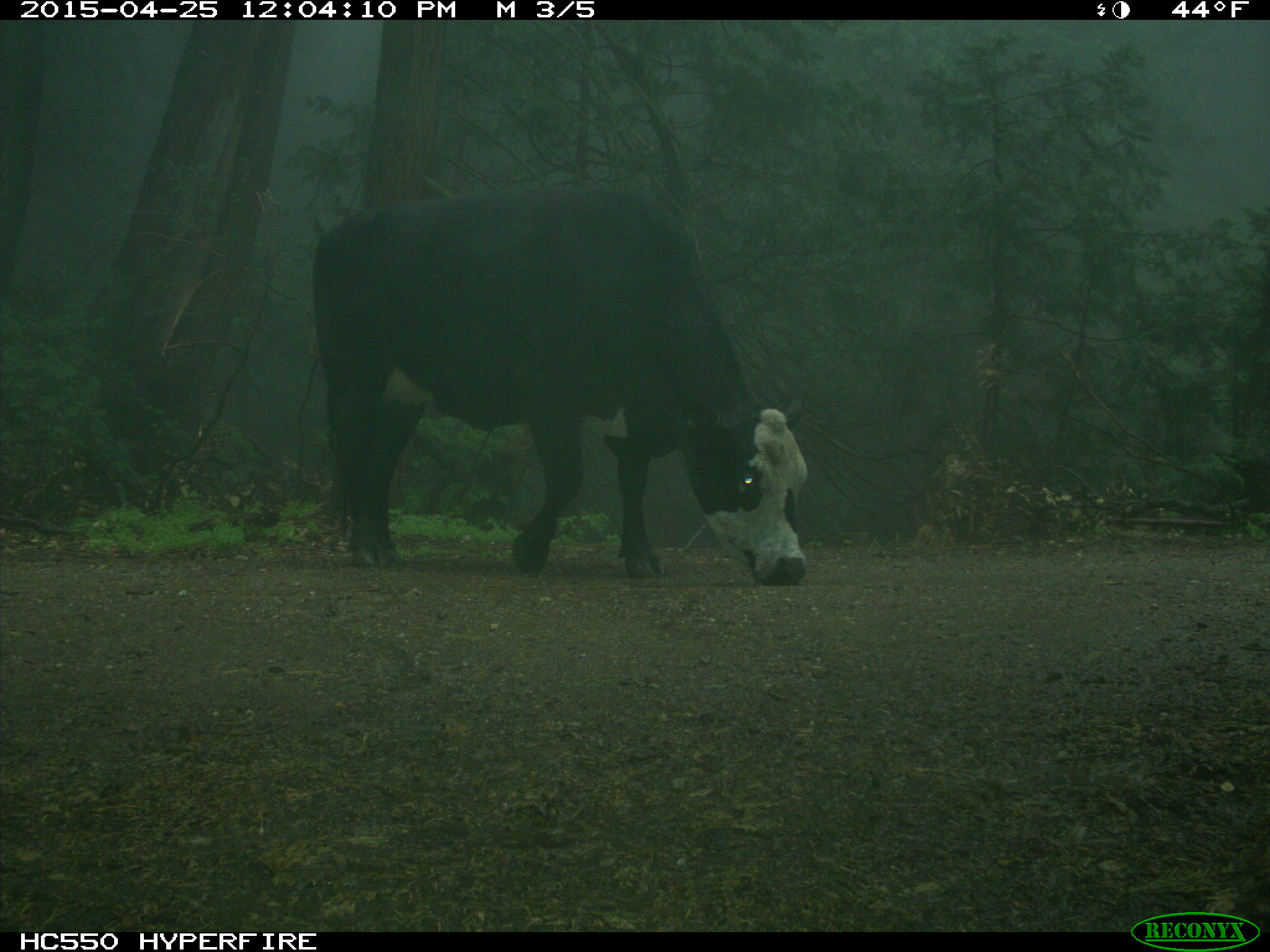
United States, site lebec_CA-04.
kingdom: Animalia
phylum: Chordata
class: Mammalia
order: Artiodactyla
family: Bovidae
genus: Bos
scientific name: Bos taurus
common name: domestic cow